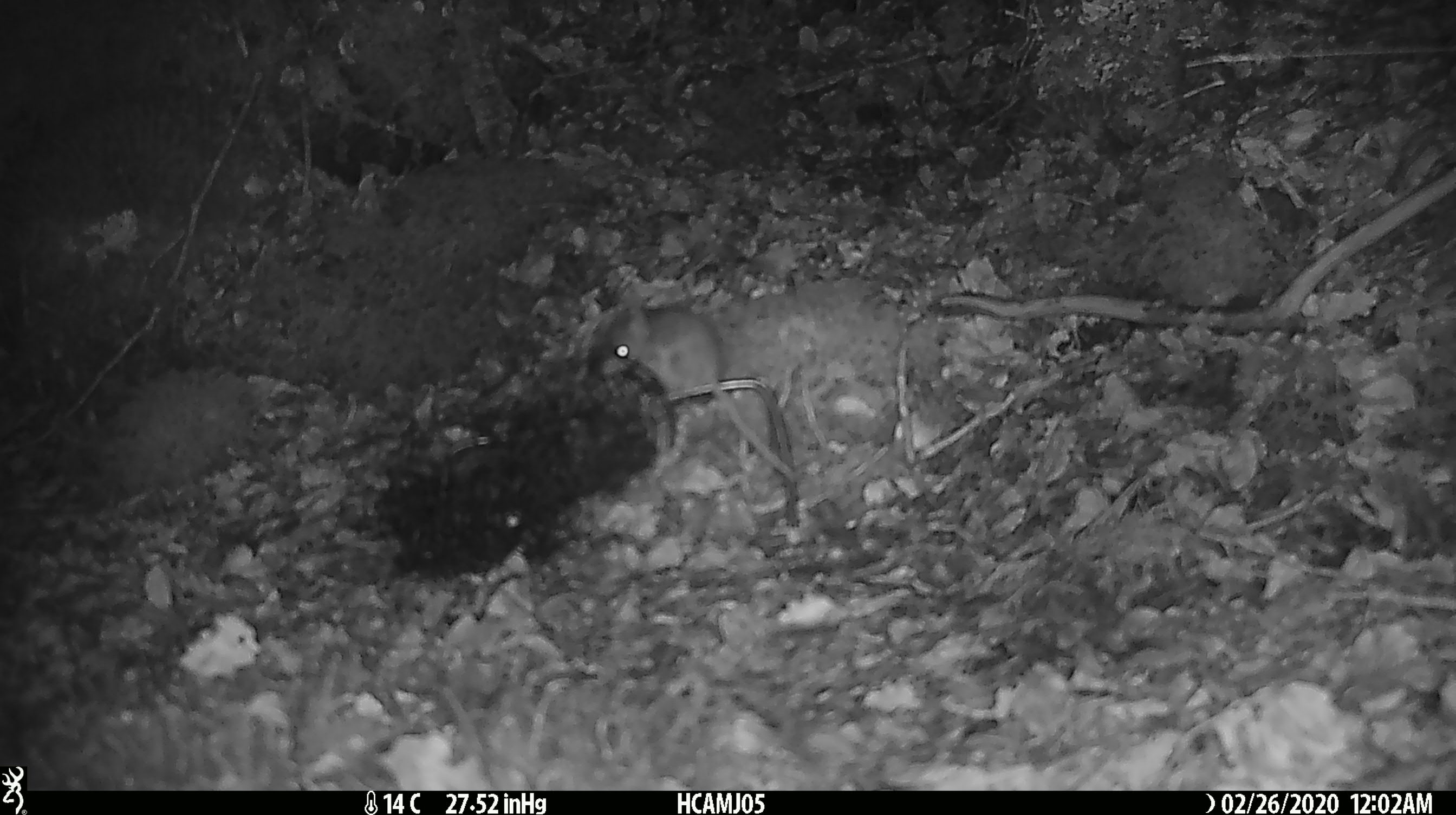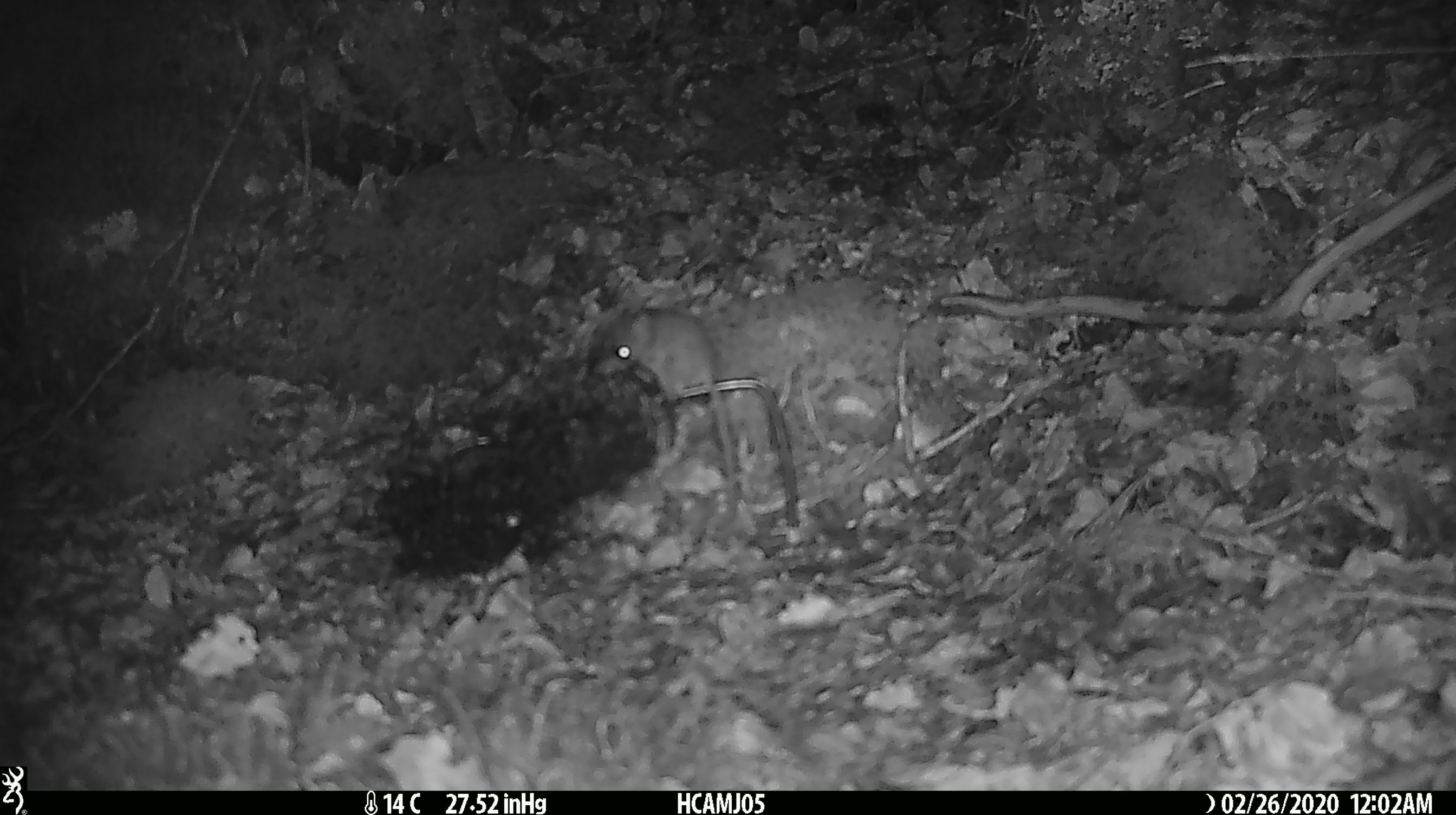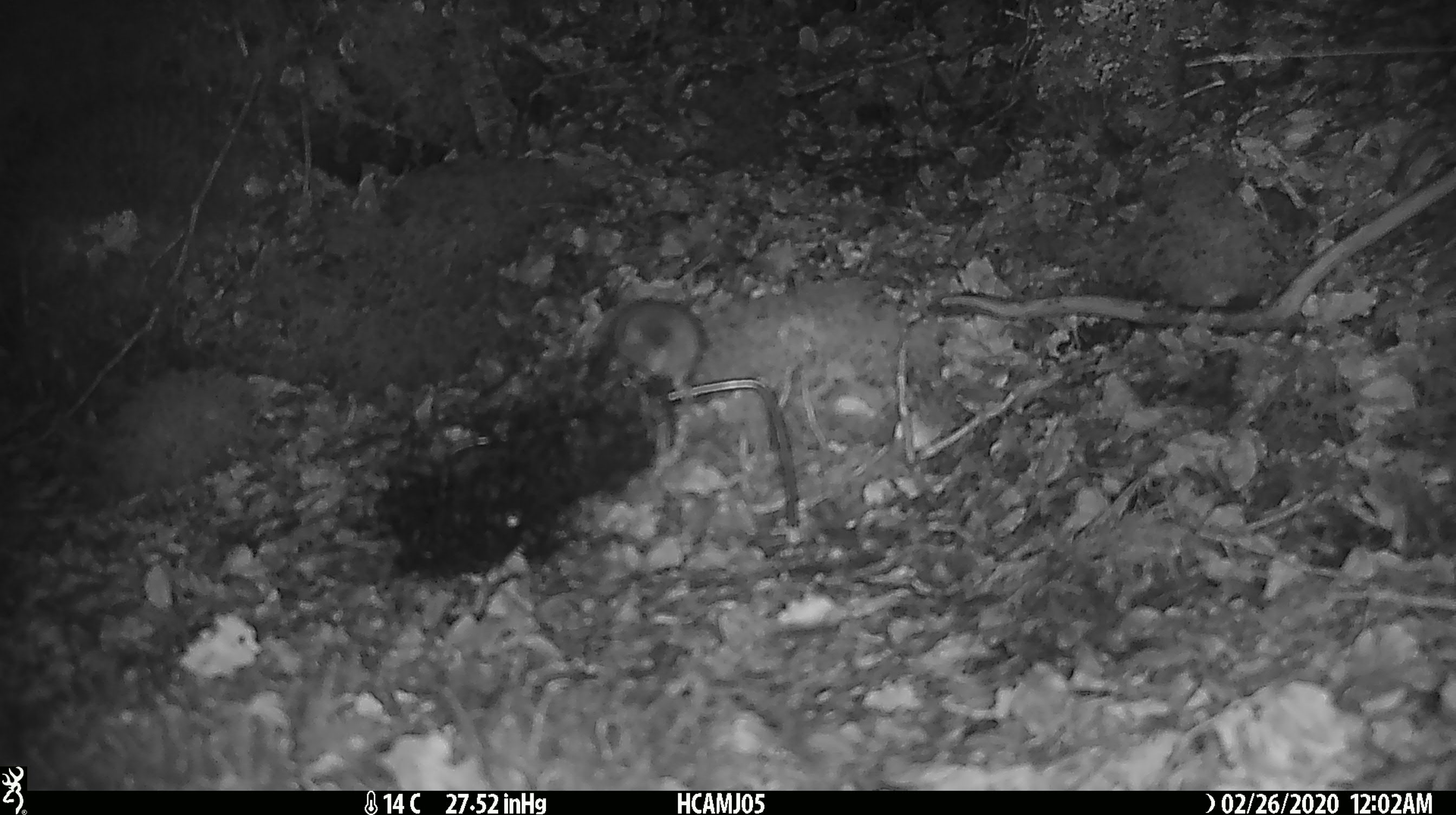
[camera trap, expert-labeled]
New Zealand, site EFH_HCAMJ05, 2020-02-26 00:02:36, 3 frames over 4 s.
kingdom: Animalia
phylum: Chordata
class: Mammalia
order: Rodentia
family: Muridae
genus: Mus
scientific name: Mus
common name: mouse